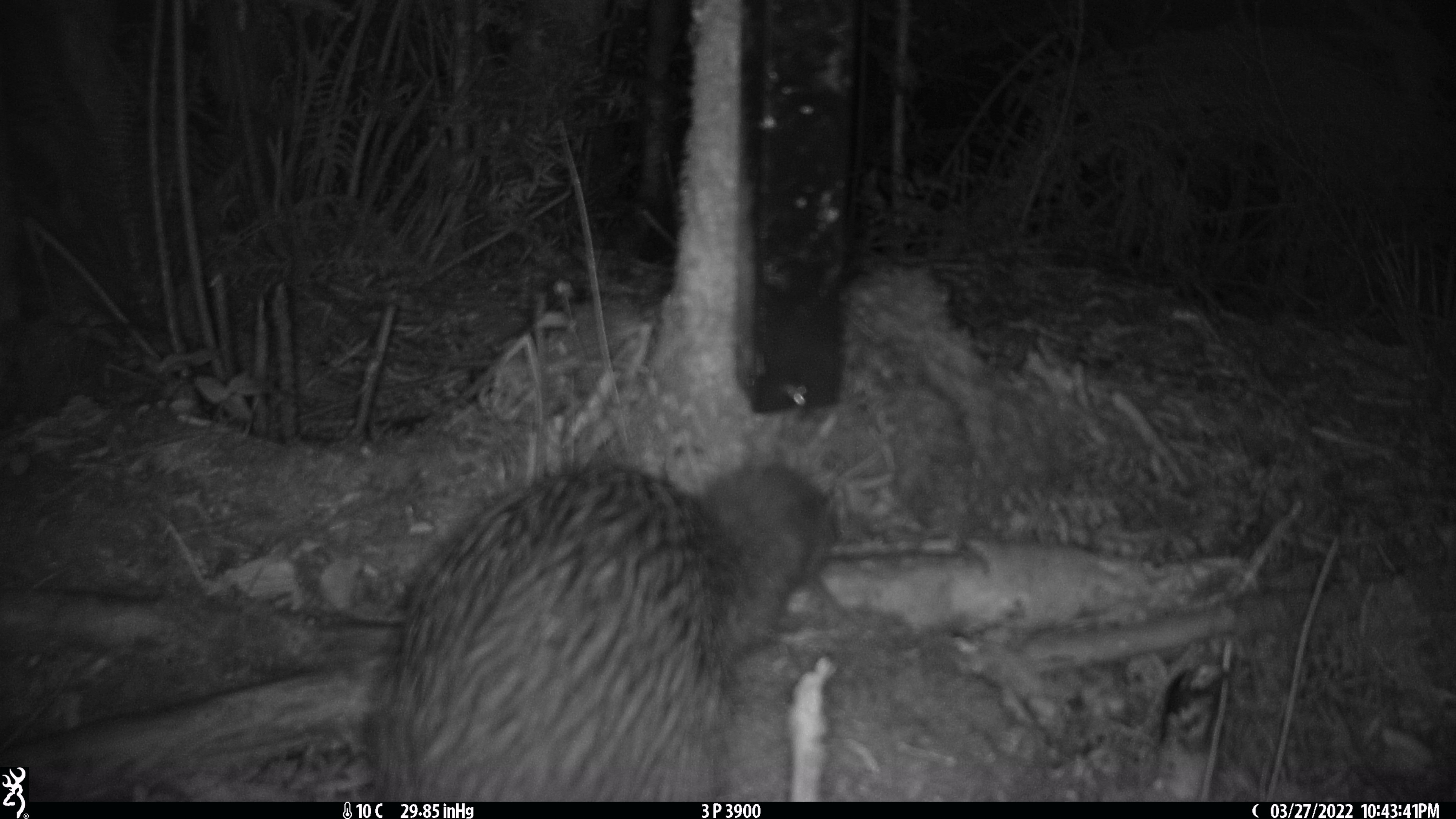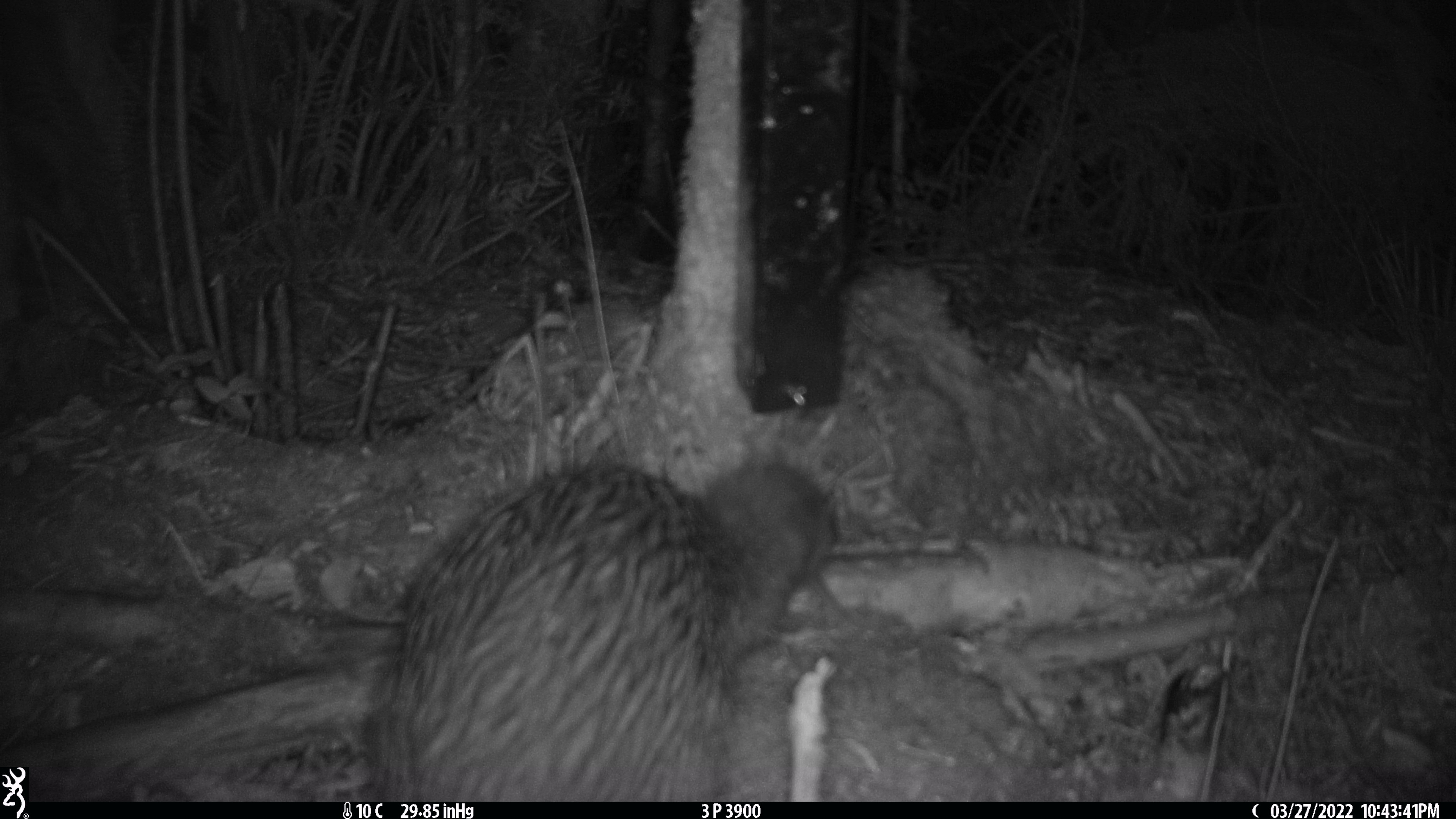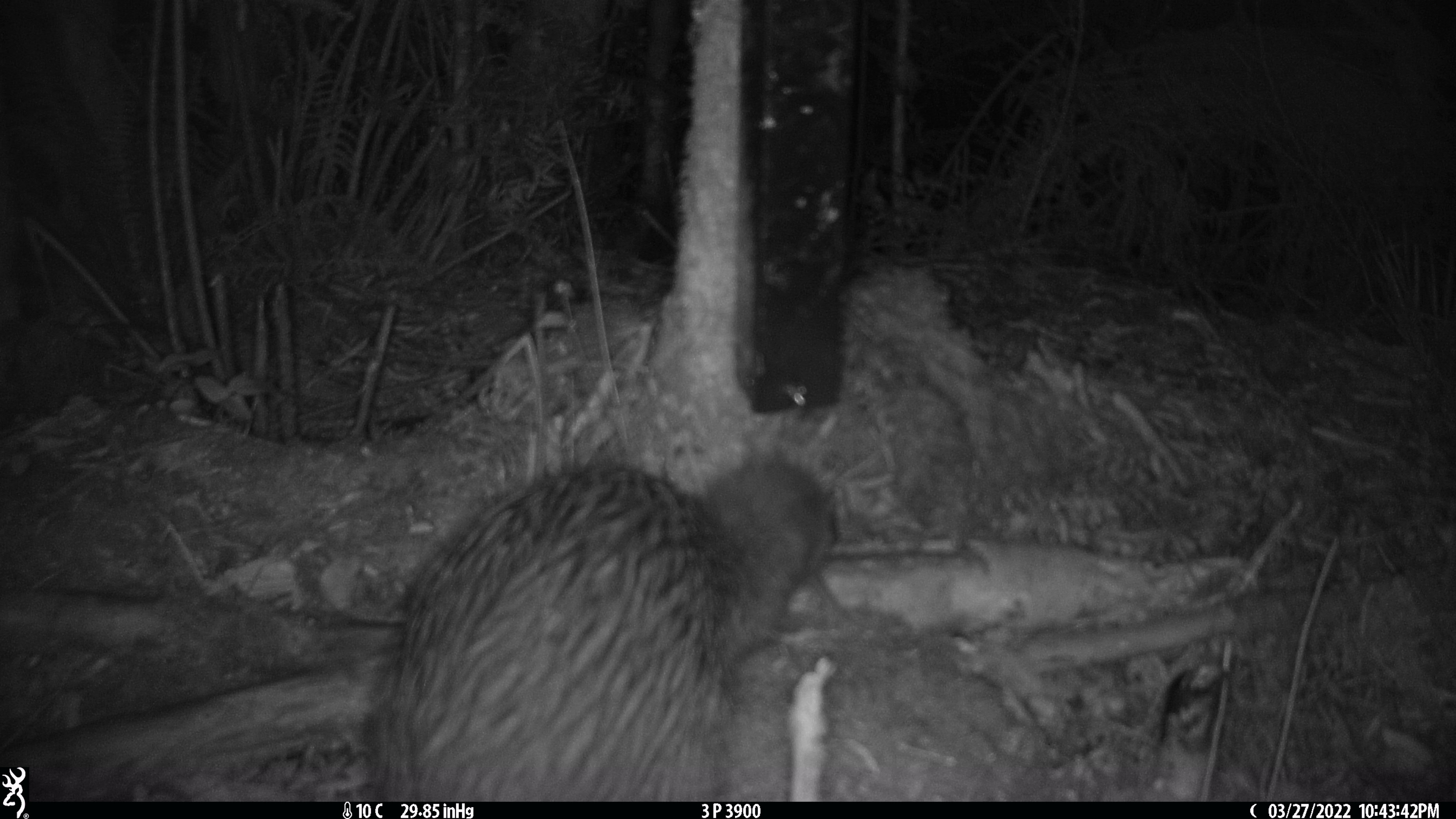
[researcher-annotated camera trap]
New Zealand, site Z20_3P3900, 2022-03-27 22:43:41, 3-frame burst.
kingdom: Animalia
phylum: Chordata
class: Aves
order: Apterygiformes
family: Apterygidae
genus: Apteryx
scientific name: Apteryx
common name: kiwi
Kiwi (Apteryx).